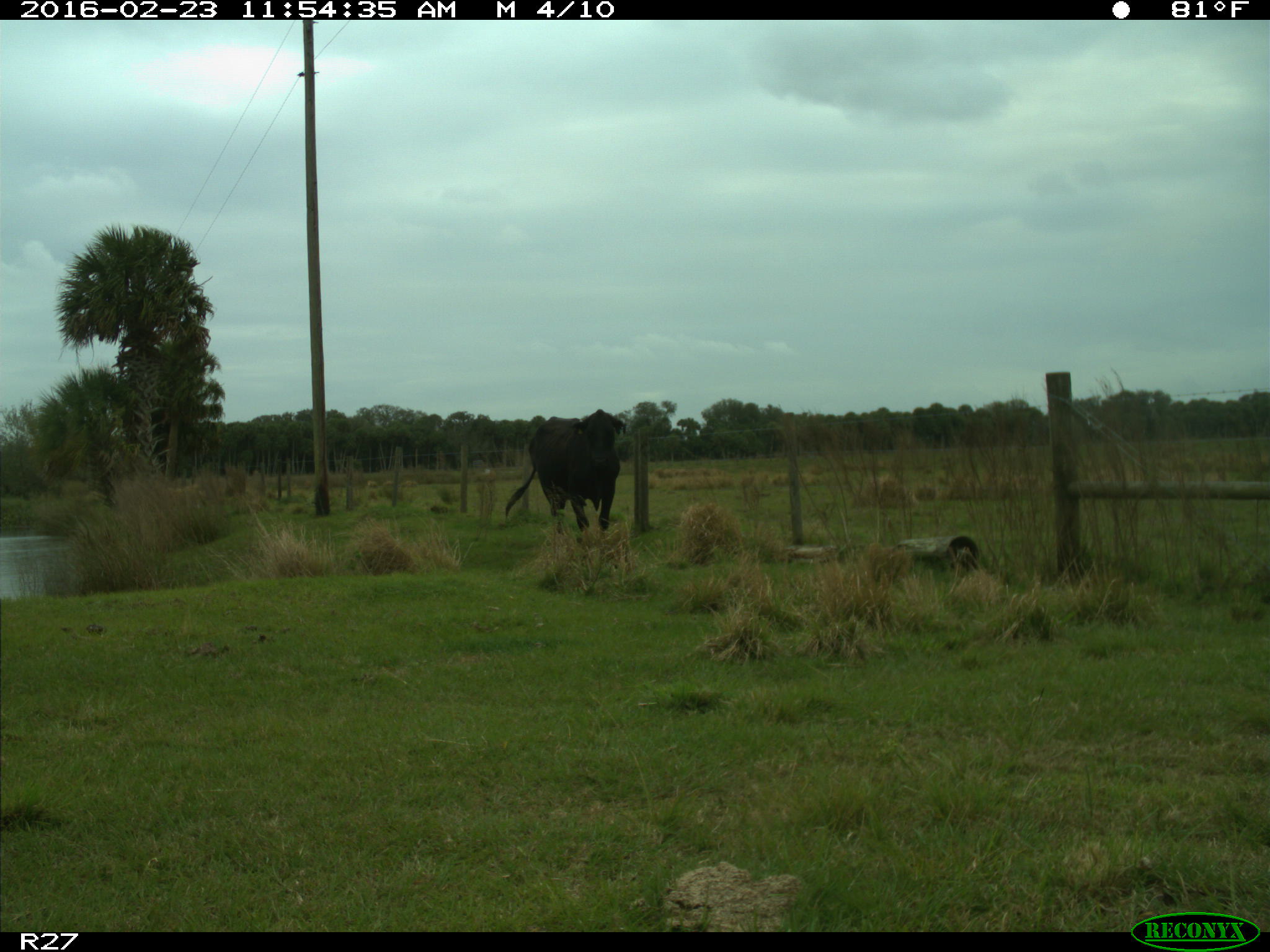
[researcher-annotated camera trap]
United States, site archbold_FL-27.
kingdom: Animalia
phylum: Chordata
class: Mammalia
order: Artiodactyla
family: Bovidae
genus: Bos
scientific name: Bos taurus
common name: domestic cow